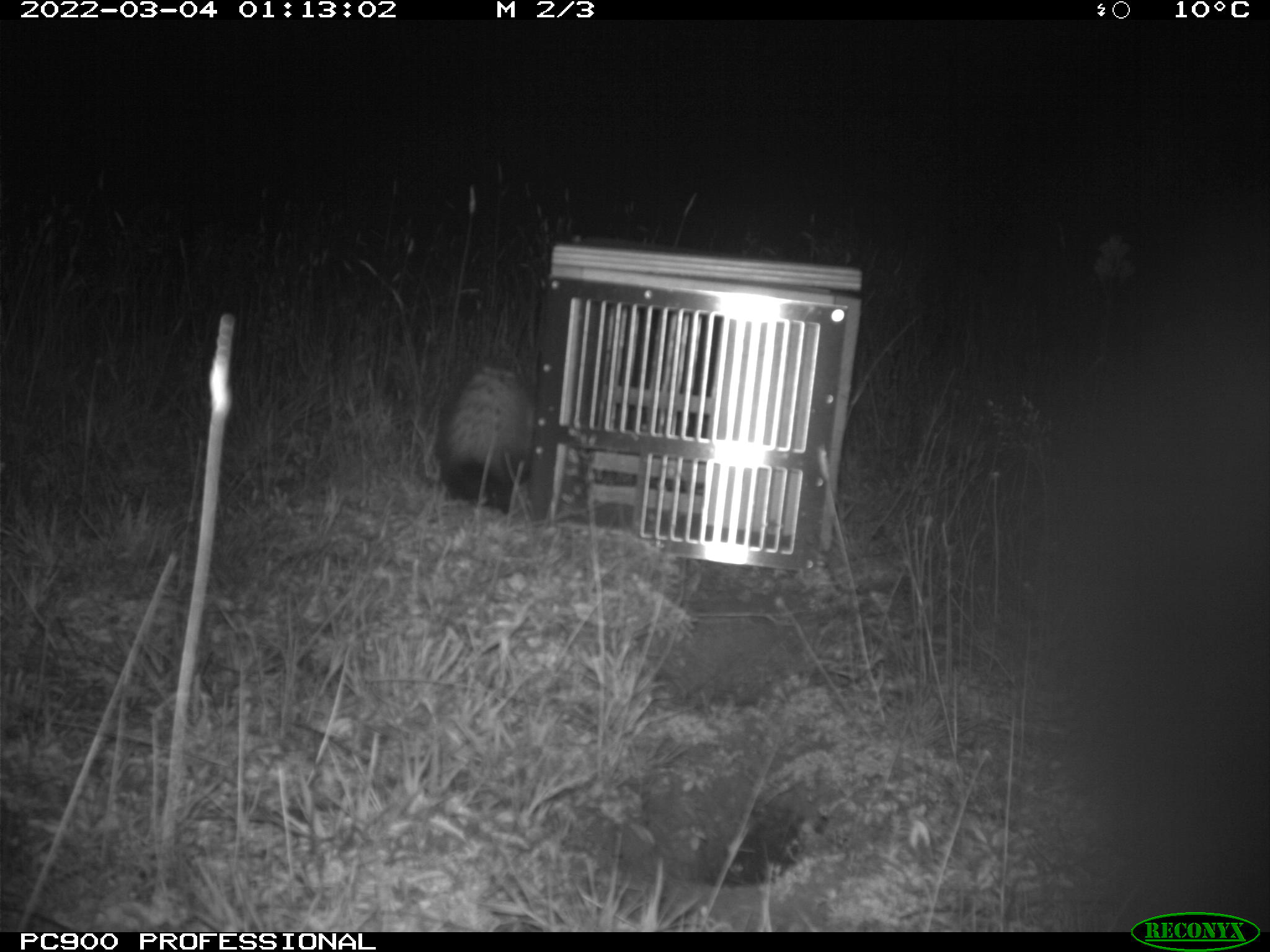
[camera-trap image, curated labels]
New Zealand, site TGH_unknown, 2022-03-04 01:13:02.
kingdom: Animalia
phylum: Chordata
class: Mammalia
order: Carnivora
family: Mustelidae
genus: Mustela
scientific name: Mustela furo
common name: ferret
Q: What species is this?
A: Ferret (Mustela furo).